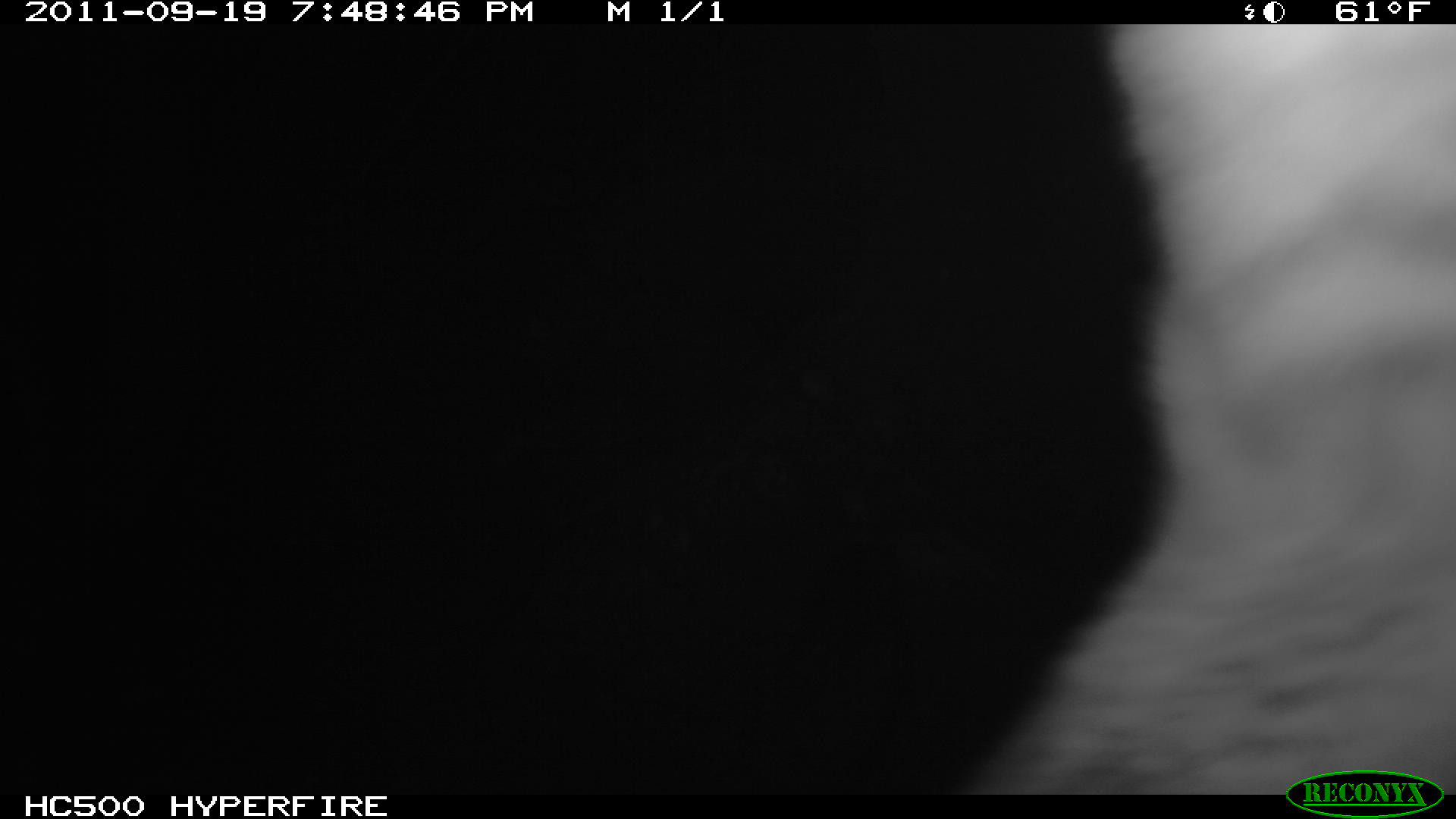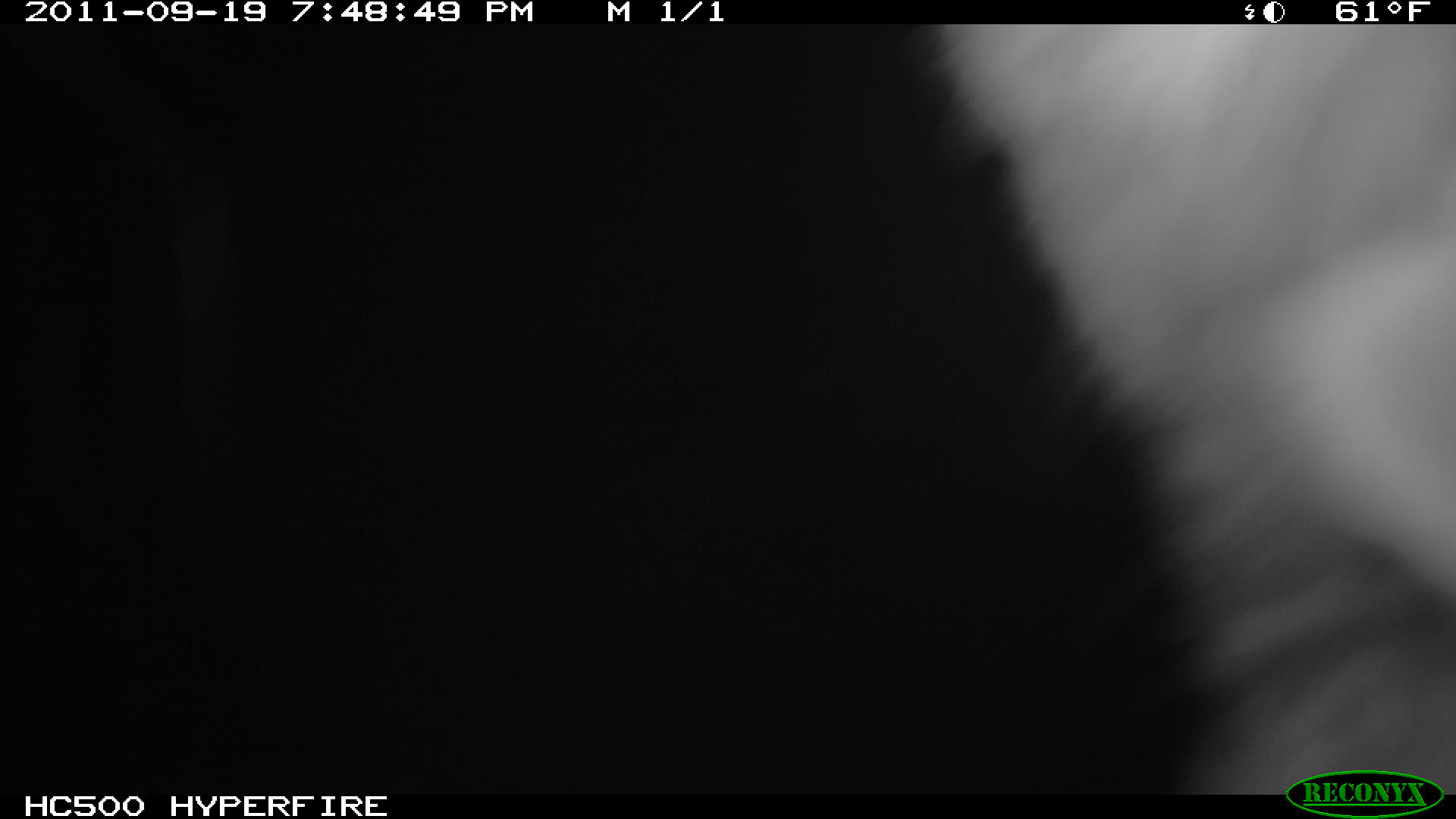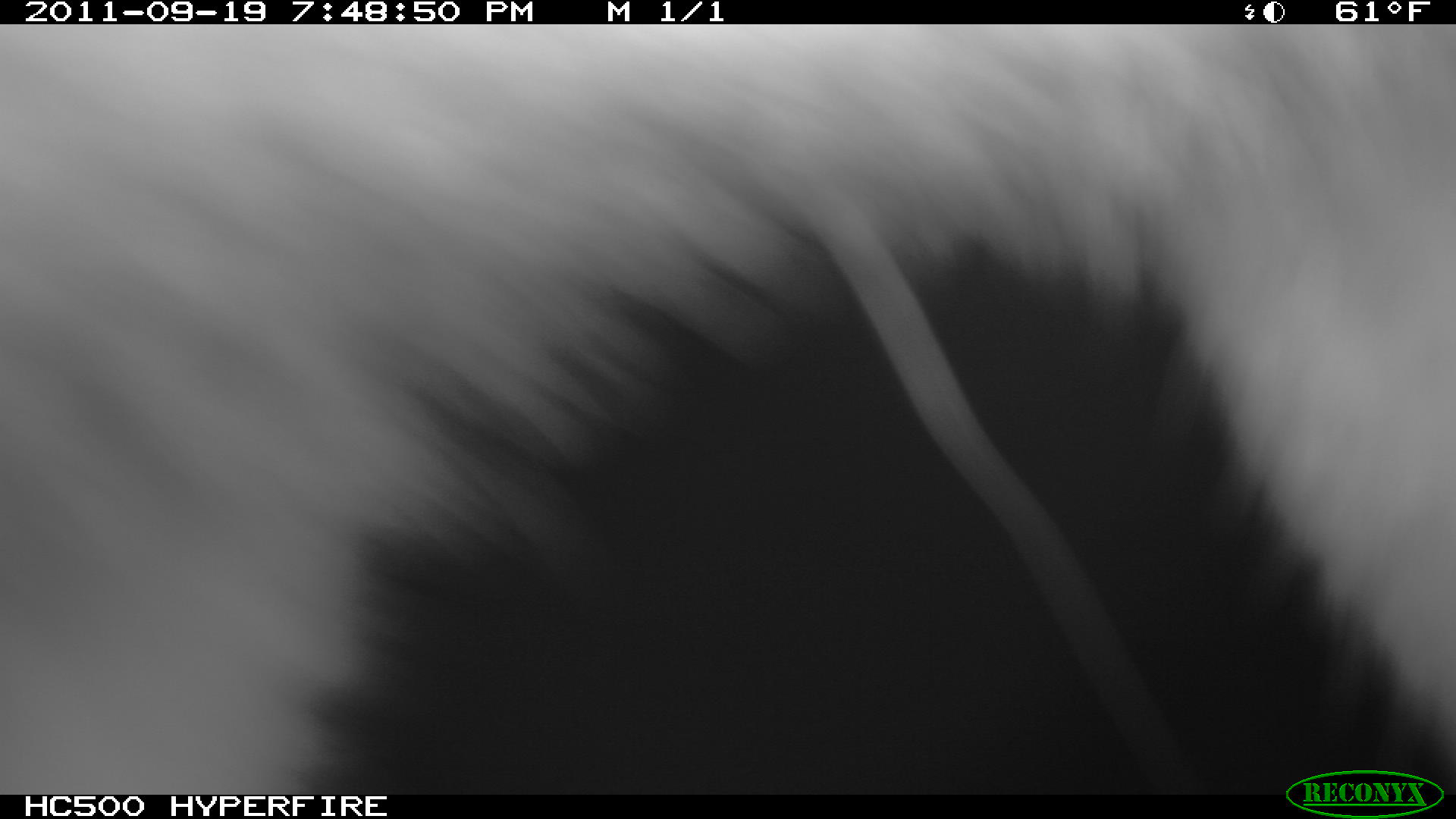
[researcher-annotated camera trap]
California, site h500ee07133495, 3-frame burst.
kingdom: Animalia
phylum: Chordata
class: Mammalia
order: Carnivora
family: Canidae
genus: Urocyon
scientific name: Urocyon littoralis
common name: island fox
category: fox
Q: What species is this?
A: Fox (island fox) (Urocyon littoralis).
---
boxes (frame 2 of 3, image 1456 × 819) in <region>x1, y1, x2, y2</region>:
fox: <region>930, 25, 1455, 790</region>